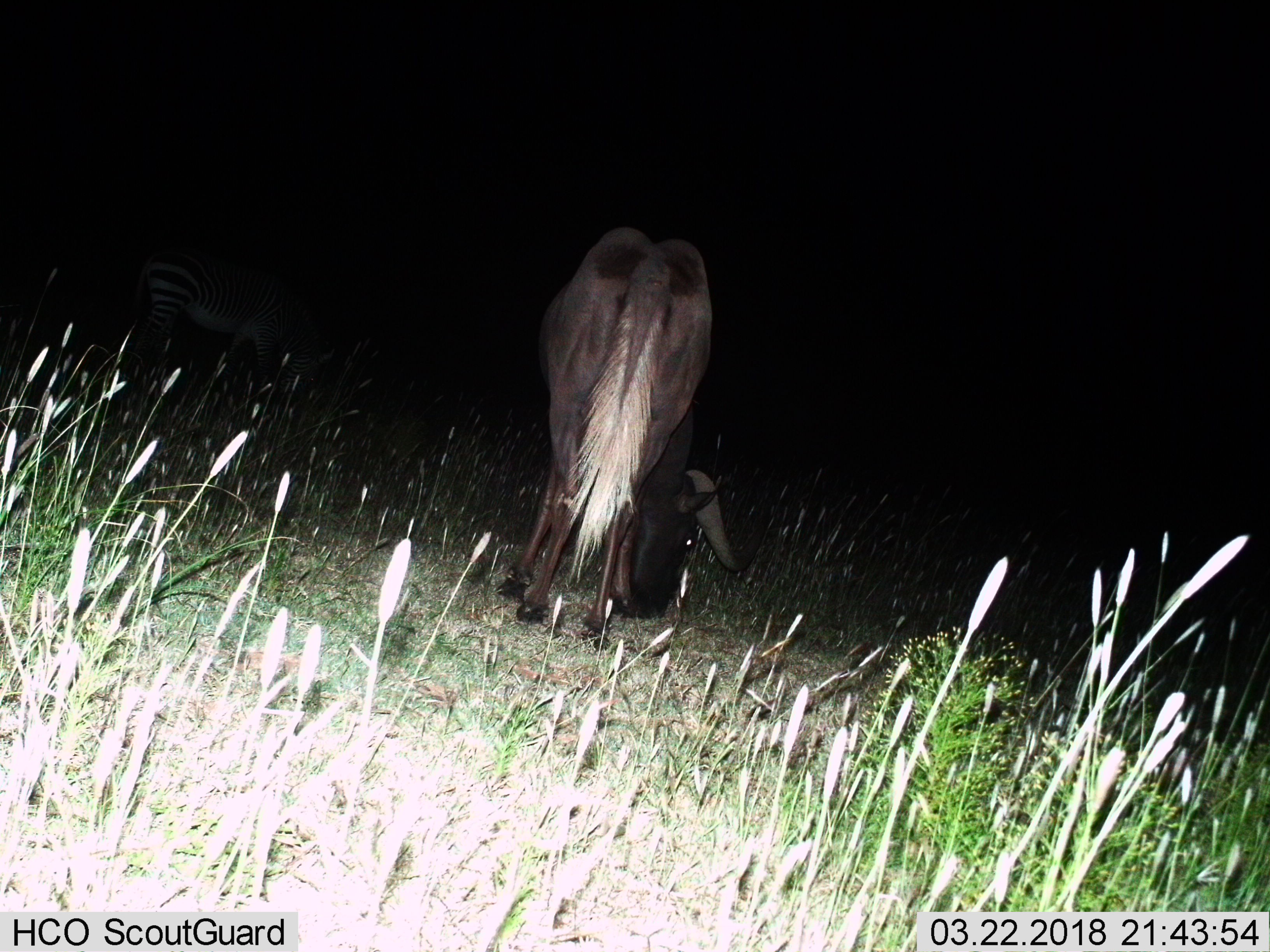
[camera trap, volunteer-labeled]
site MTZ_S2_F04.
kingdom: Animalia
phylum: Chordata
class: Mammalia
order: Artiodactyla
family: Bovidae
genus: Connochaetes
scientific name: Connochaetes gnou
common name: black wildebeest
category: wildebeestblack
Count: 1.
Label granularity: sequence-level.